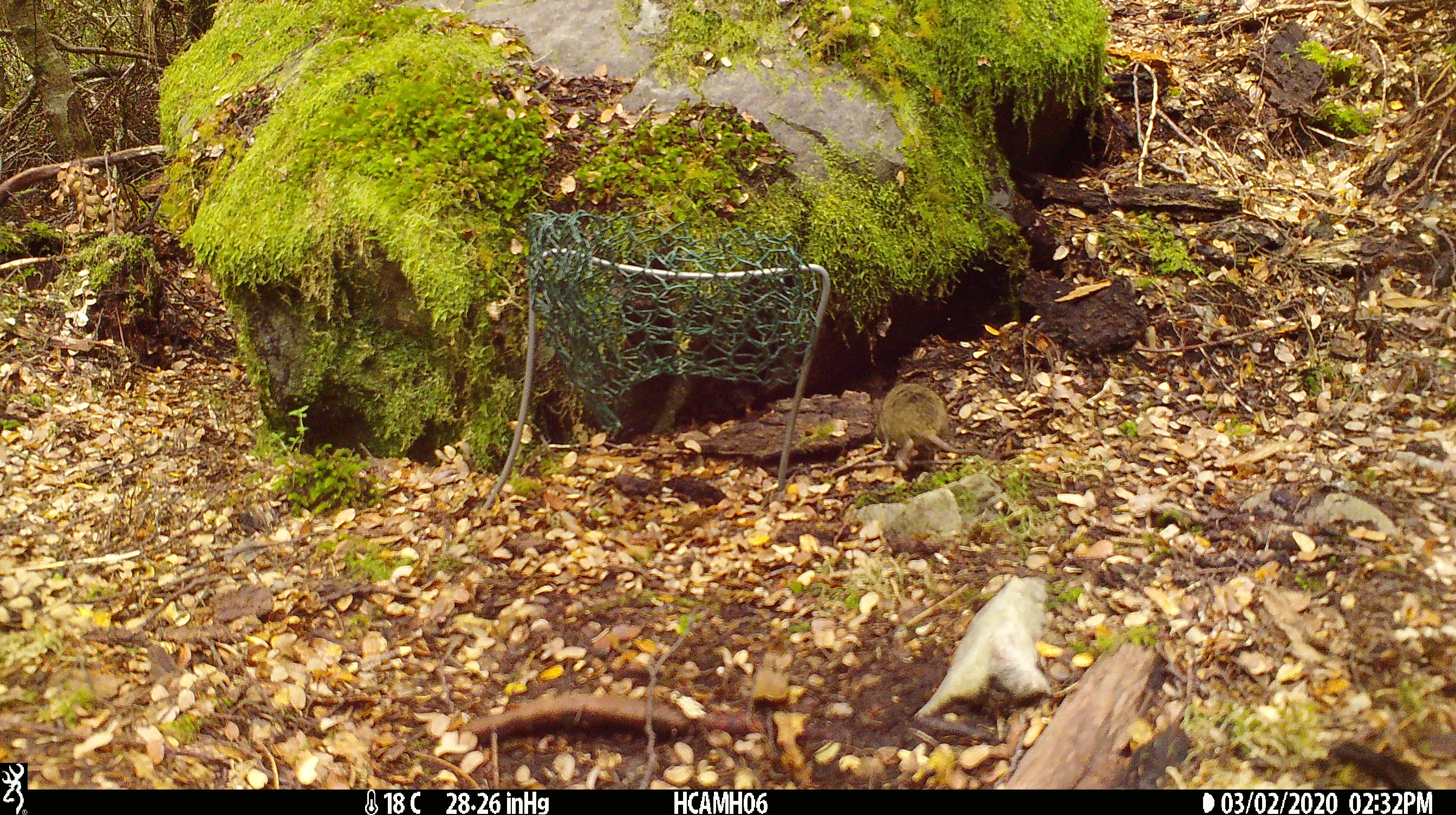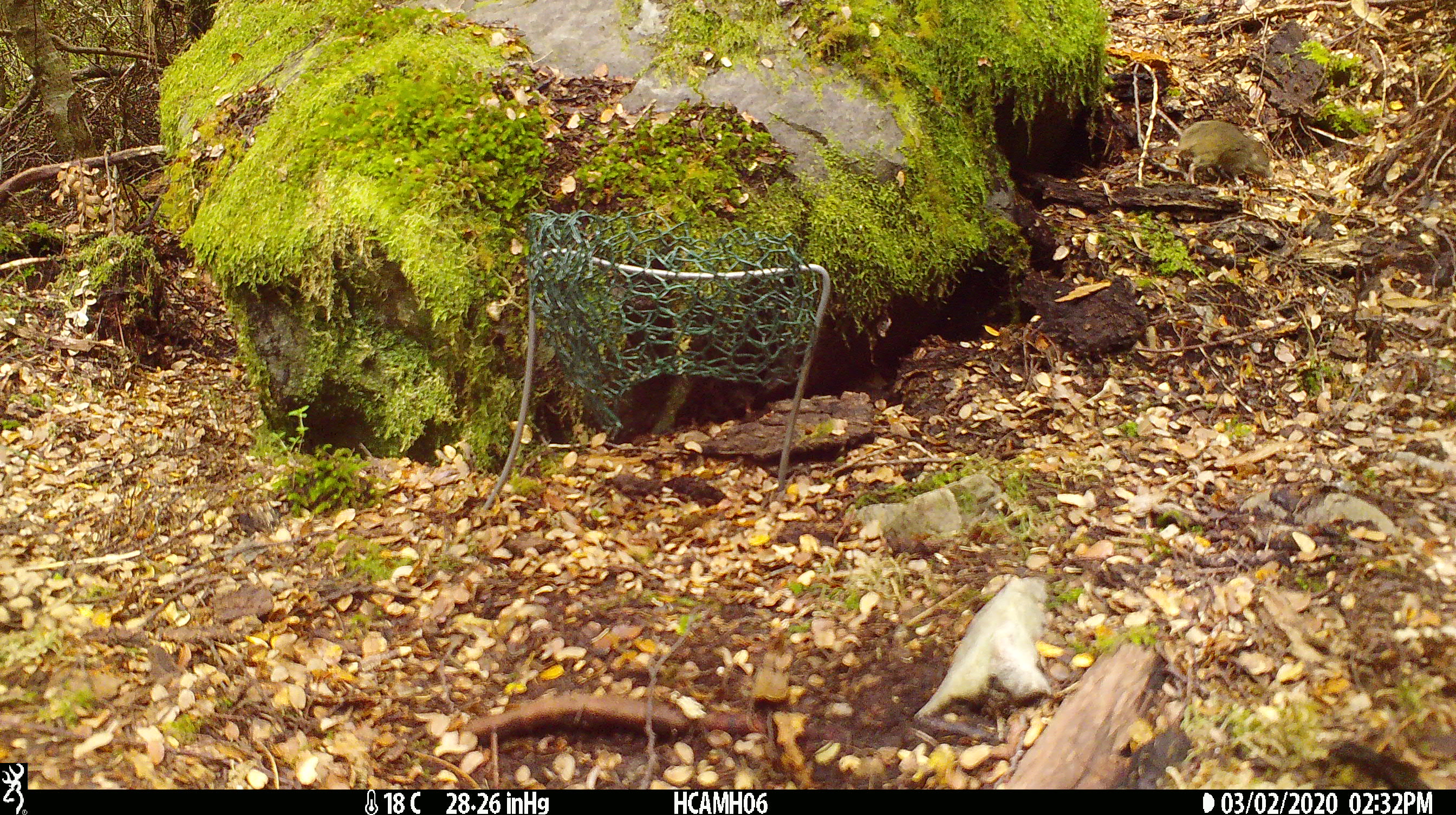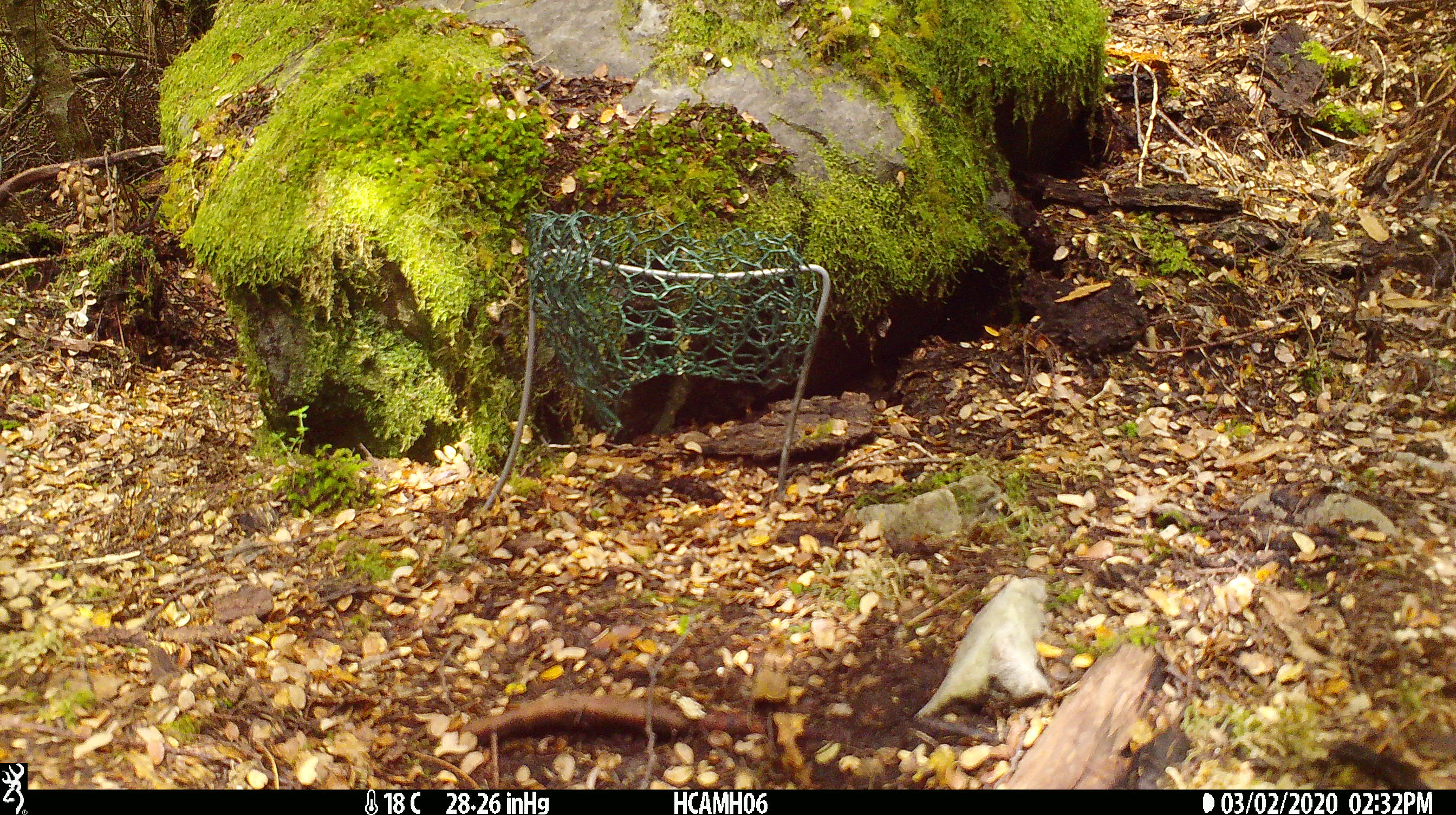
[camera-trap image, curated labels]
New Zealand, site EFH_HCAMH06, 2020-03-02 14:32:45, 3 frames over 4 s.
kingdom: Animalia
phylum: Chordata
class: Mammalia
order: Rodentia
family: Muridae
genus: Mus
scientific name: Mus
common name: mouse